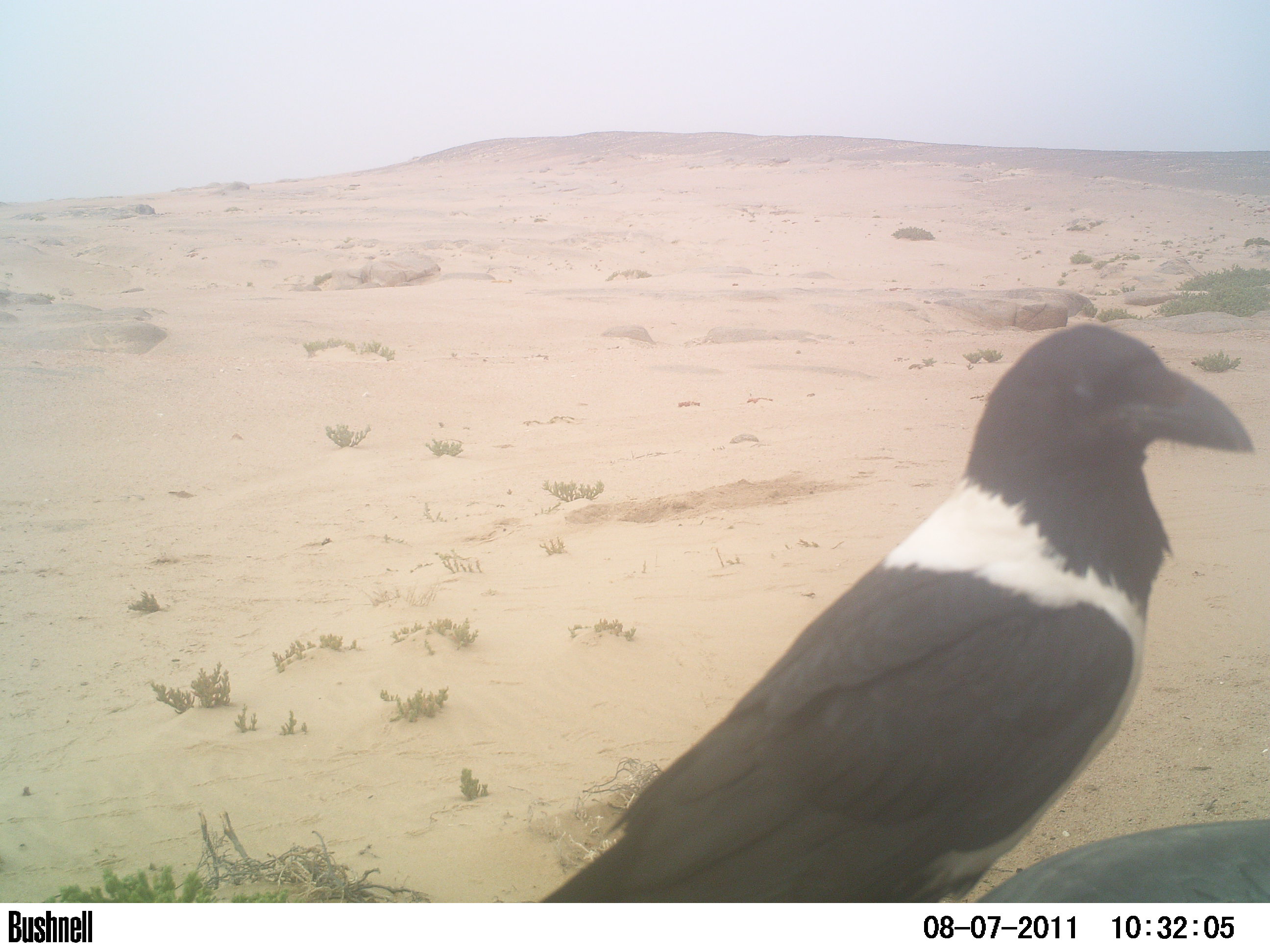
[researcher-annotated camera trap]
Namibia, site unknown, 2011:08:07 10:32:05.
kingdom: Animalia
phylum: Chordata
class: Aves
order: Passeriformes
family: Corvidae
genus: Corvus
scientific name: Corvus albus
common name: pied crow